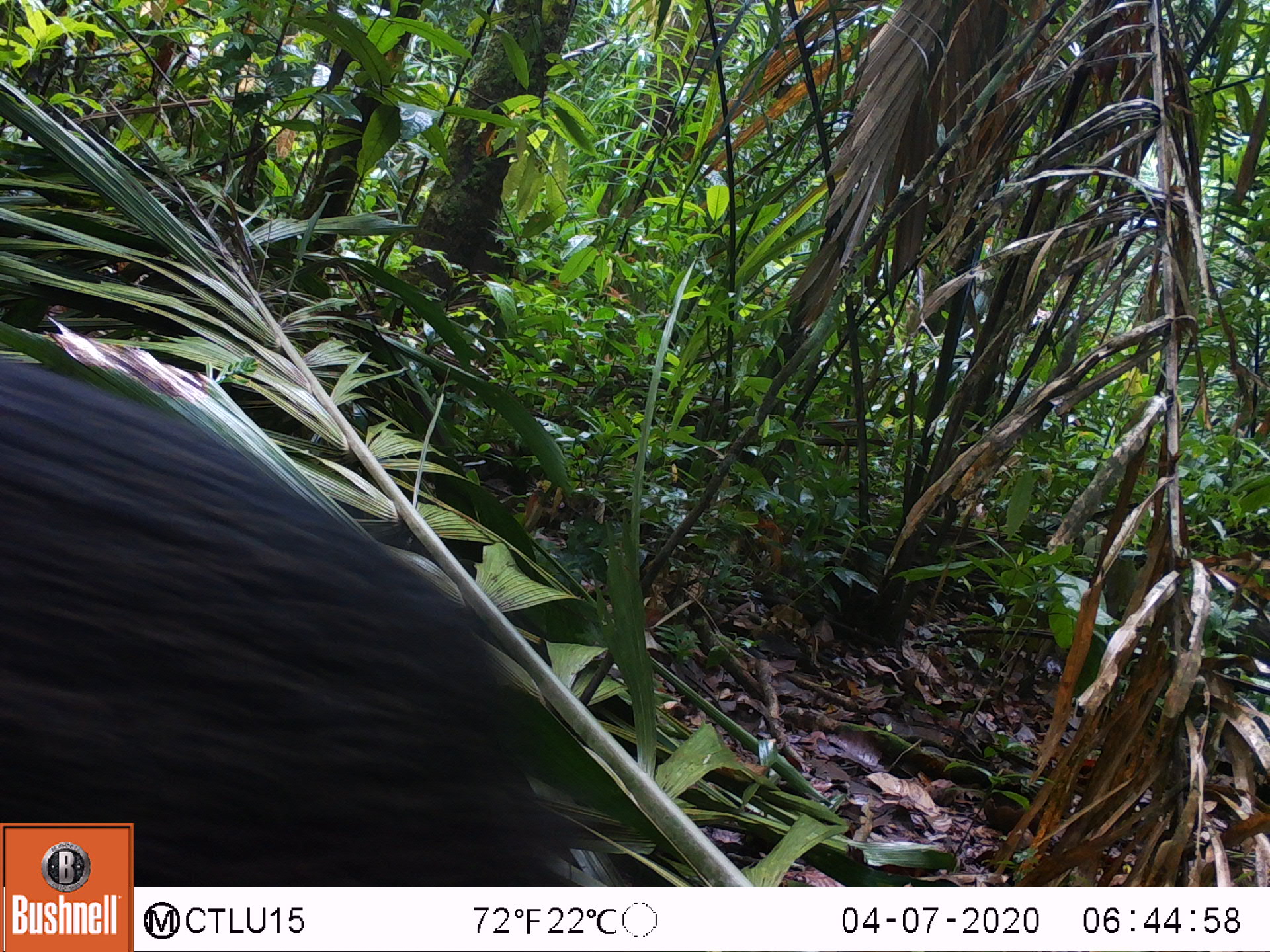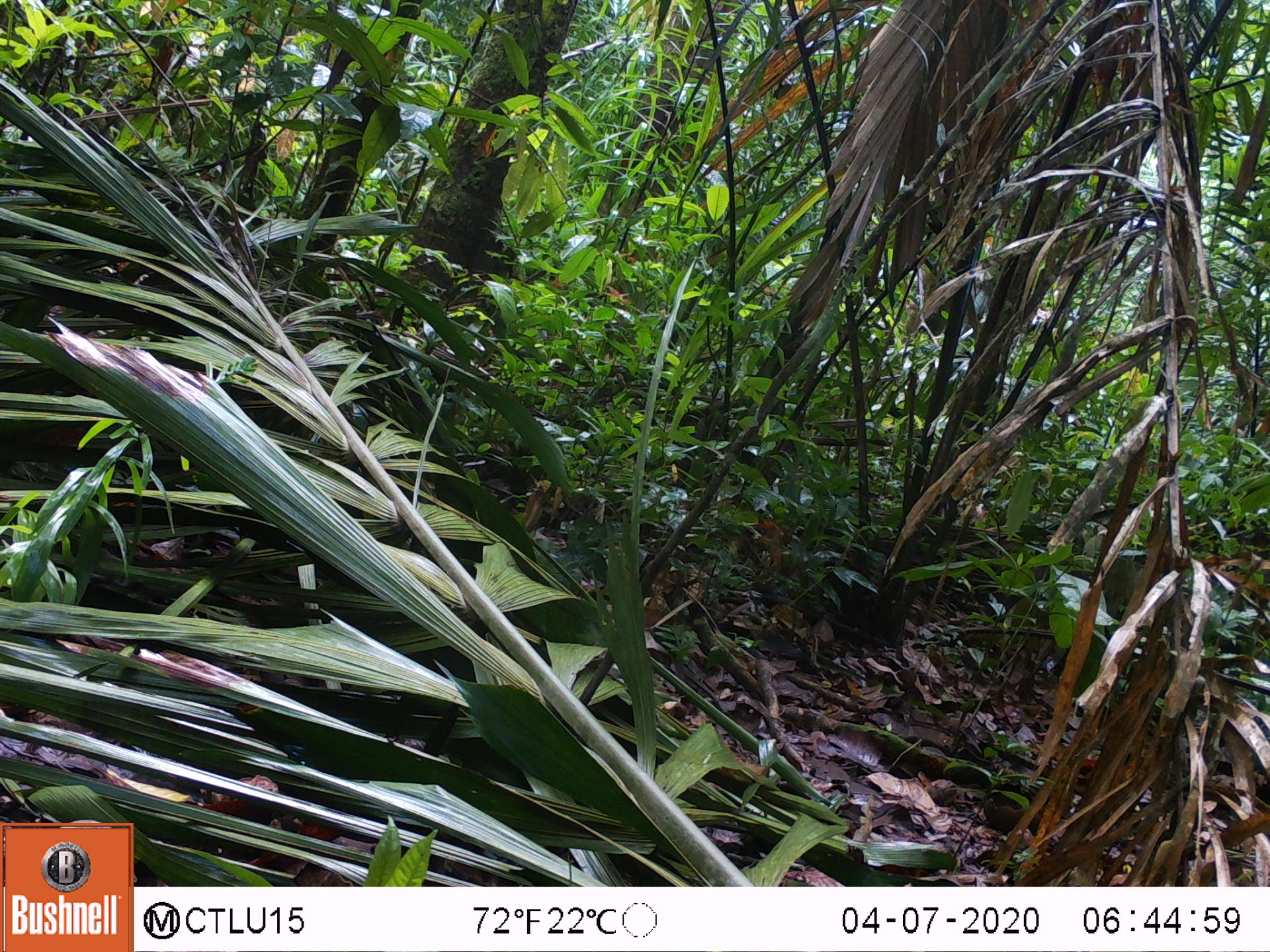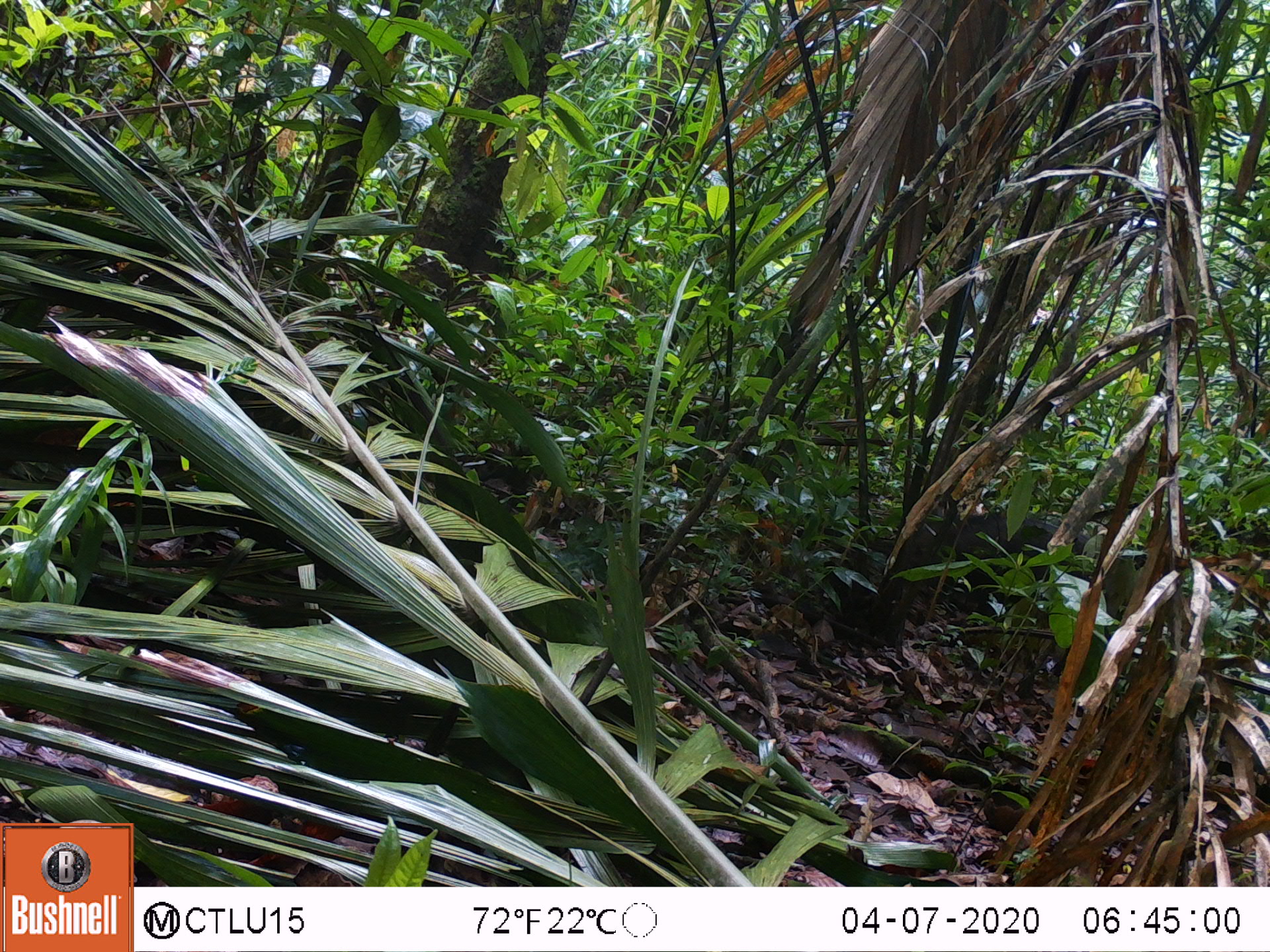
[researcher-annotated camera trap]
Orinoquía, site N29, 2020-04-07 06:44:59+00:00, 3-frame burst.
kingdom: Animalia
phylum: Chordata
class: Mammalia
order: Artiodactyla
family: Tayassuidae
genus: Pecari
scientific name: Pecari tajacu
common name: collared peccary